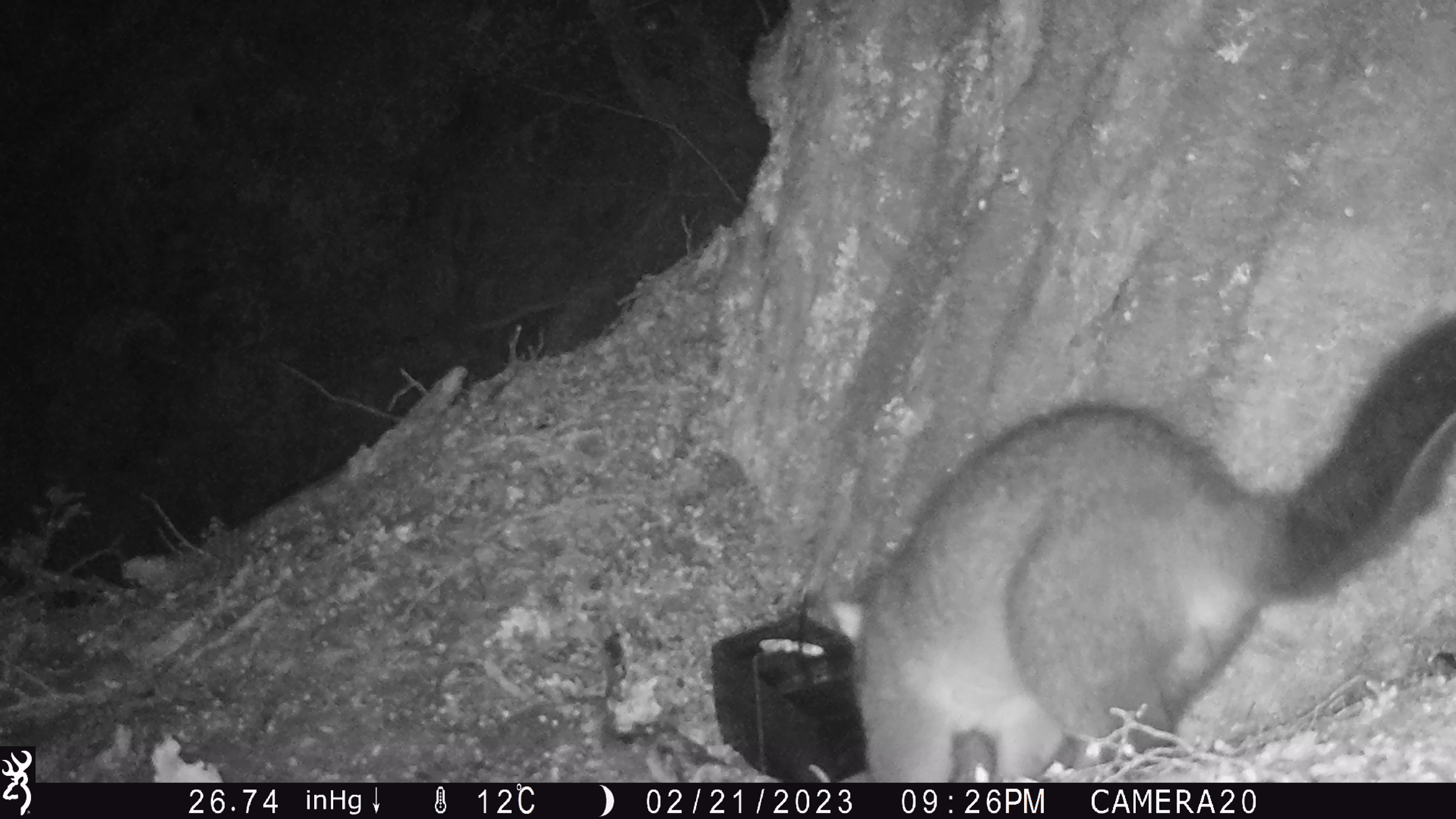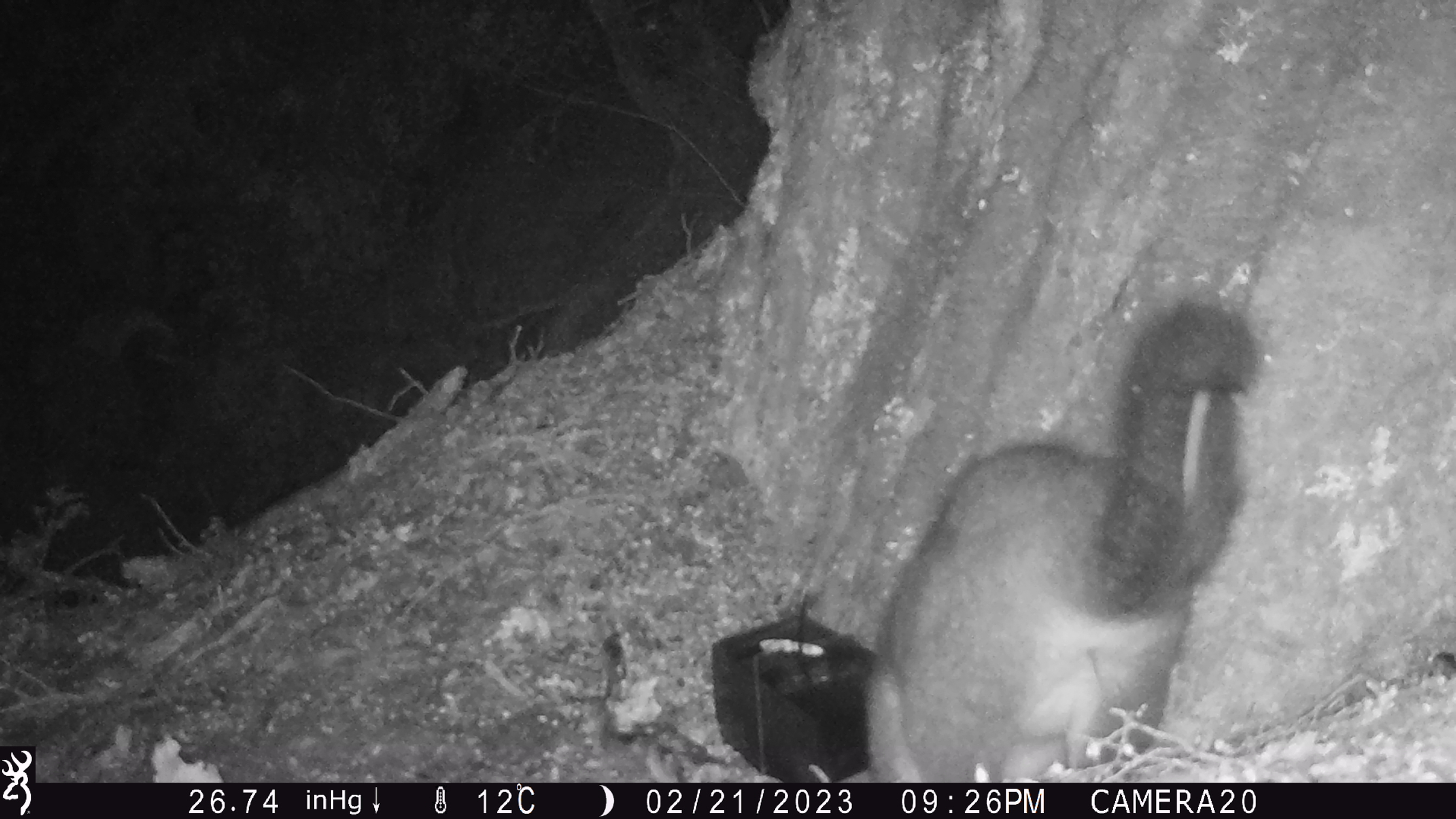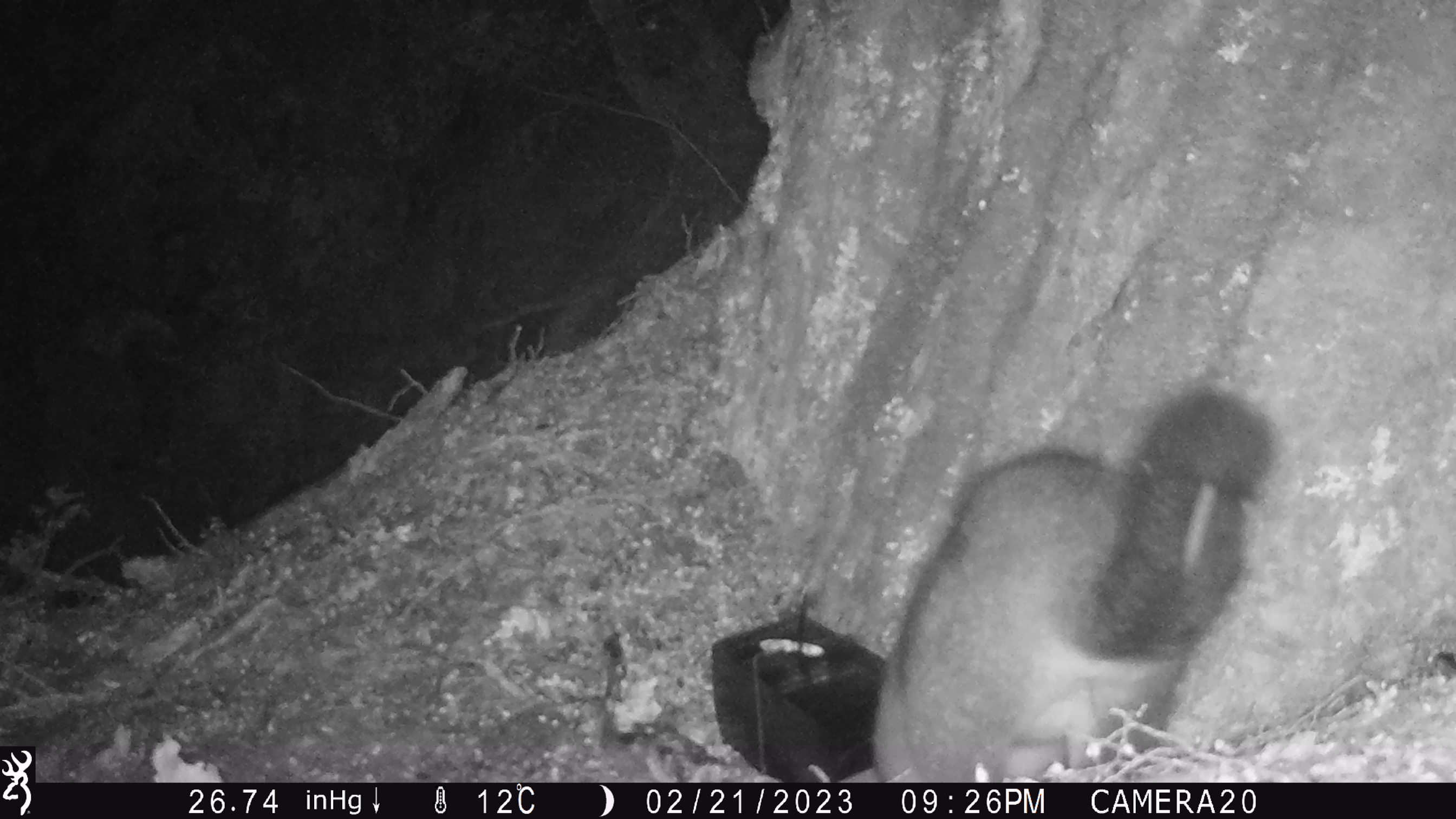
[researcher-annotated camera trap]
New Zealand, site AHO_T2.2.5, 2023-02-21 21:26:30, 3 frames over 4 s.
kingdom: Animalia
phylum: Chordata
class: Mammalia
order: Carnivora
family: Mustelidae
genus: Mustela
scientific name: Mustela erminea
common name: stoat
Stoat (Mustela erminea).